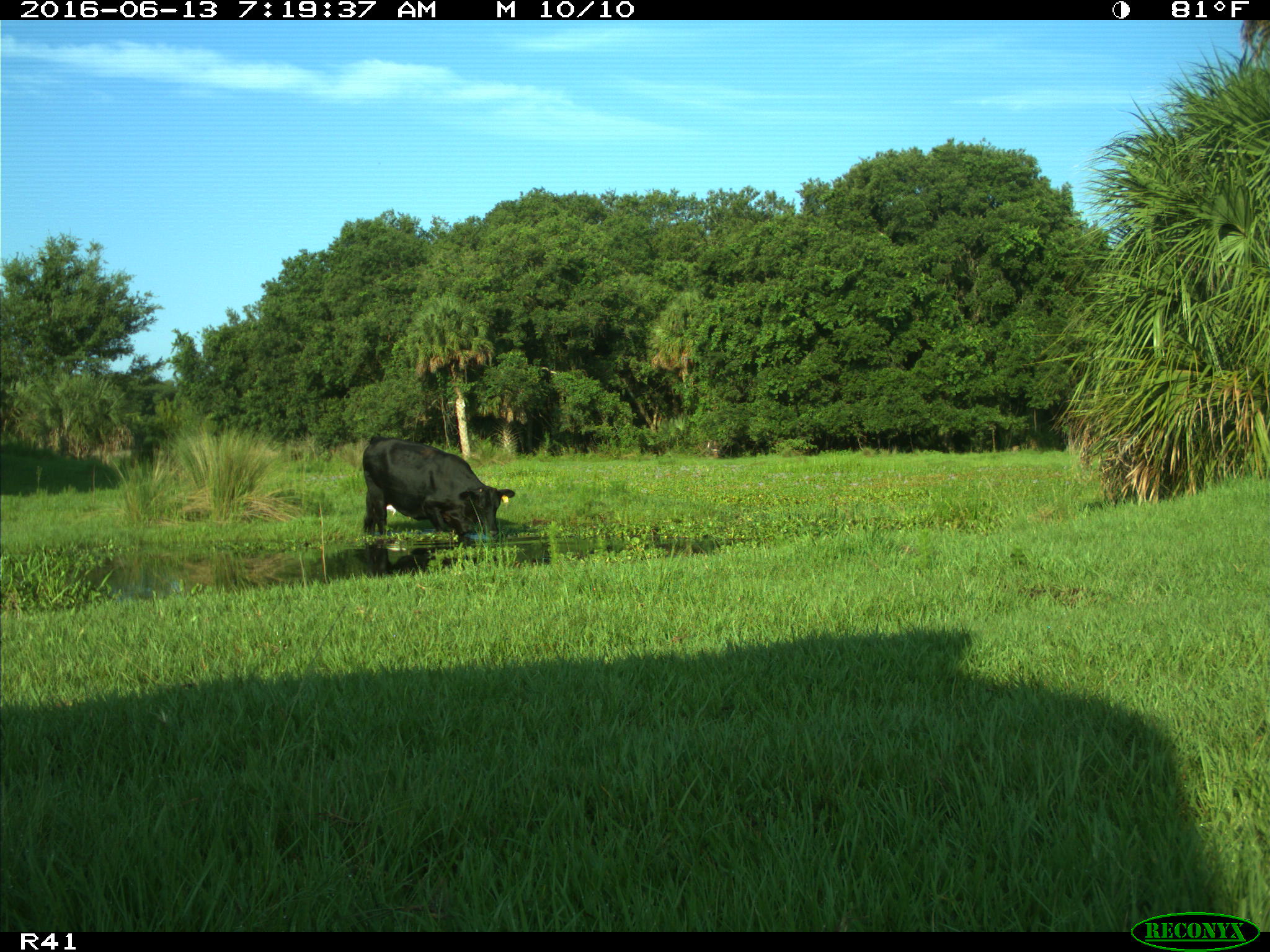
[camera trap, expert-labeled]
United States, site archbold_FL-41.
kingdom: Animalia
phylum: Chordata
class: Mammalia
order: Artiodactyla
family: Bovidae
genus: Bos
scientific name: Bos taurus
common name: domestic cow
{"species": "Bos taurus (domestic cow)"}